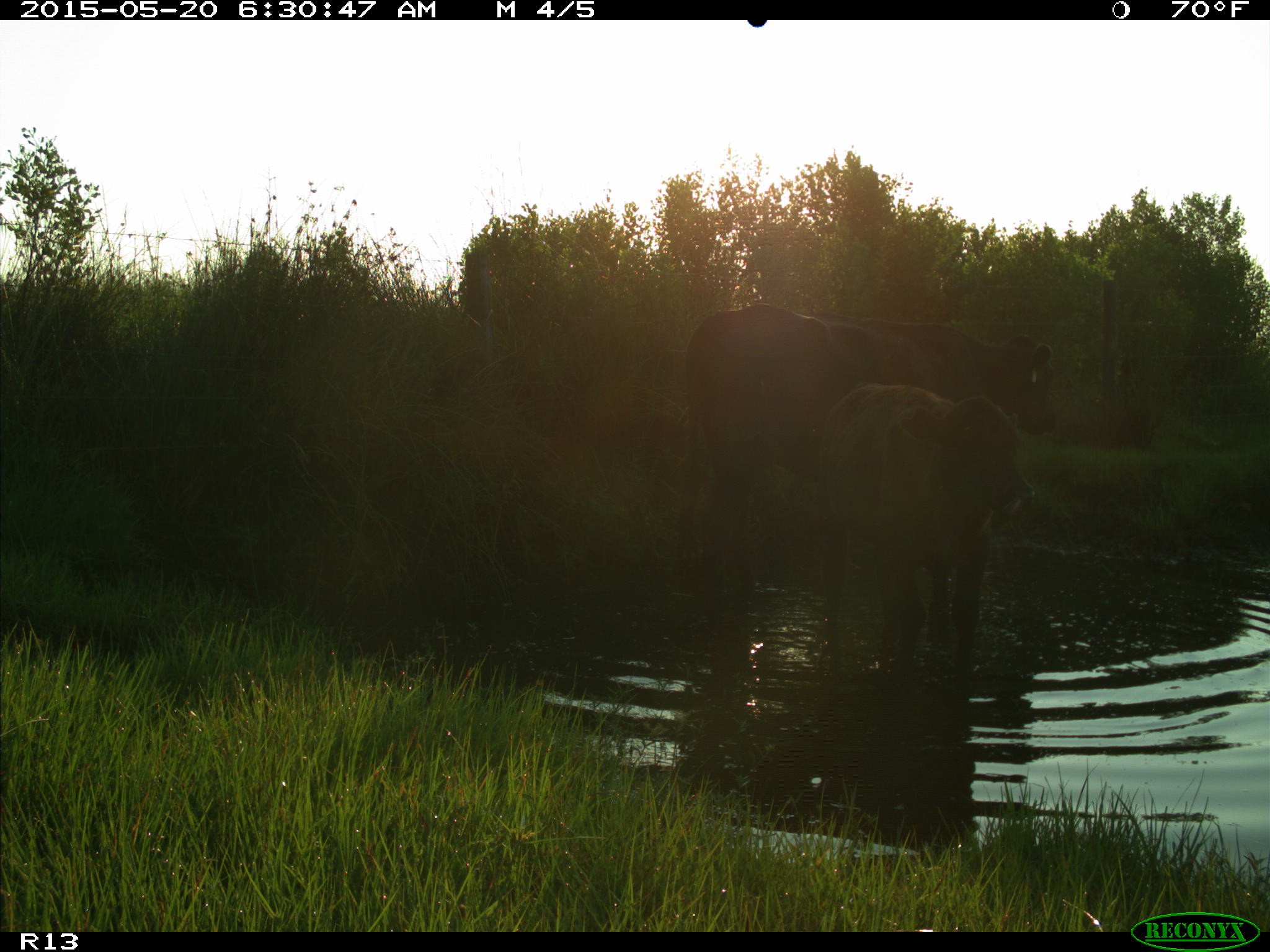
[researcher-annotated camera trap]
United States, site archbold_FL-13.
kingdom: Animalia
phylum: Chordata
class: Mammalia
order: Artiodactyla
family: Bovidae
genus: Bos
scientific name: Bos taurus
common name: domestic cow